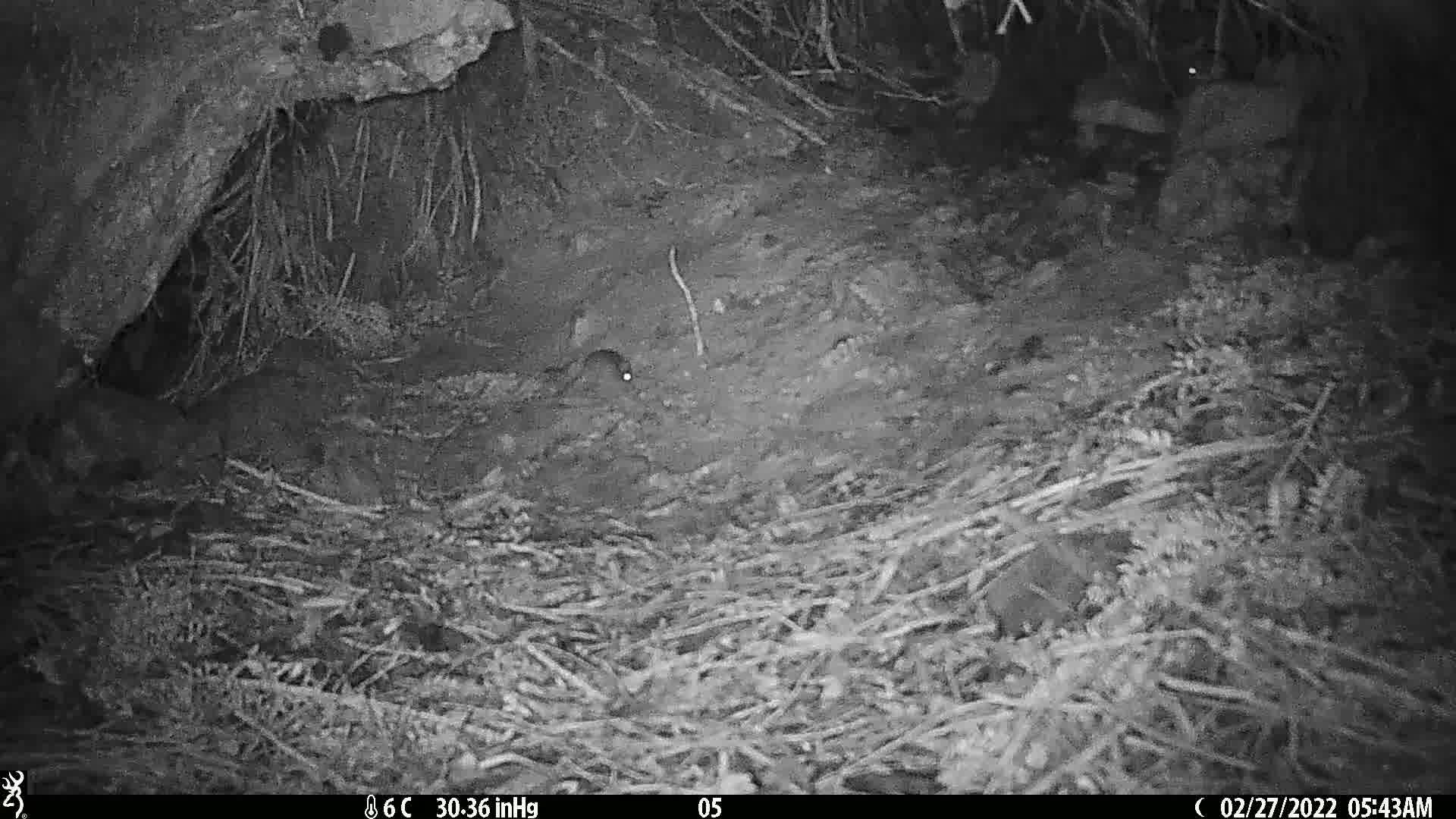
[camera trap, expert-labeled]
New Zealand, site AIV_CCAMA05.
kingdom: Animalia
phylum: Chordata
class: Mammalia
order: Rodentia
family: Muridae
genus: Mus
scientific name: Mus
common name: mouse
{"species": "mouse (Mus)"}